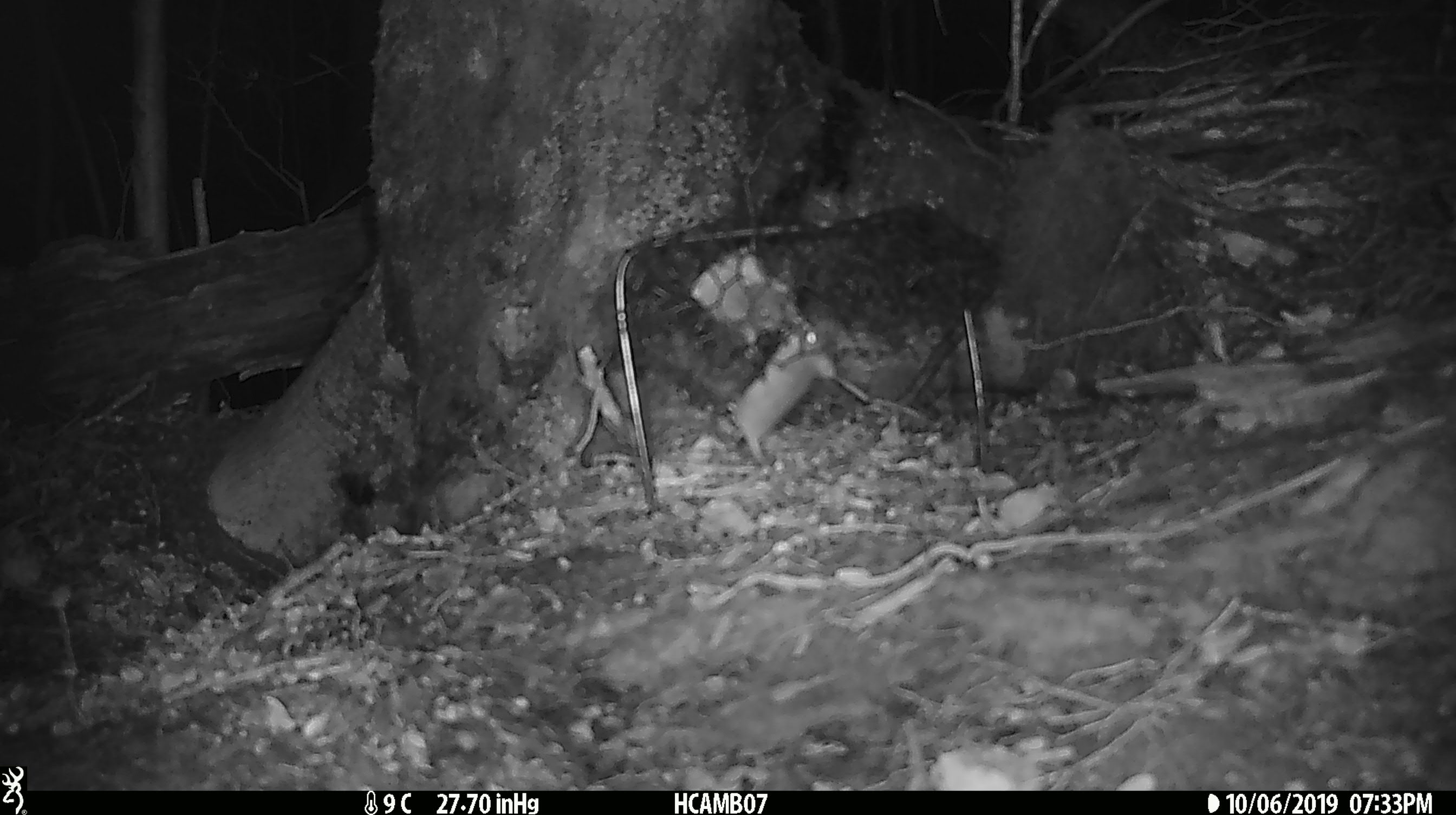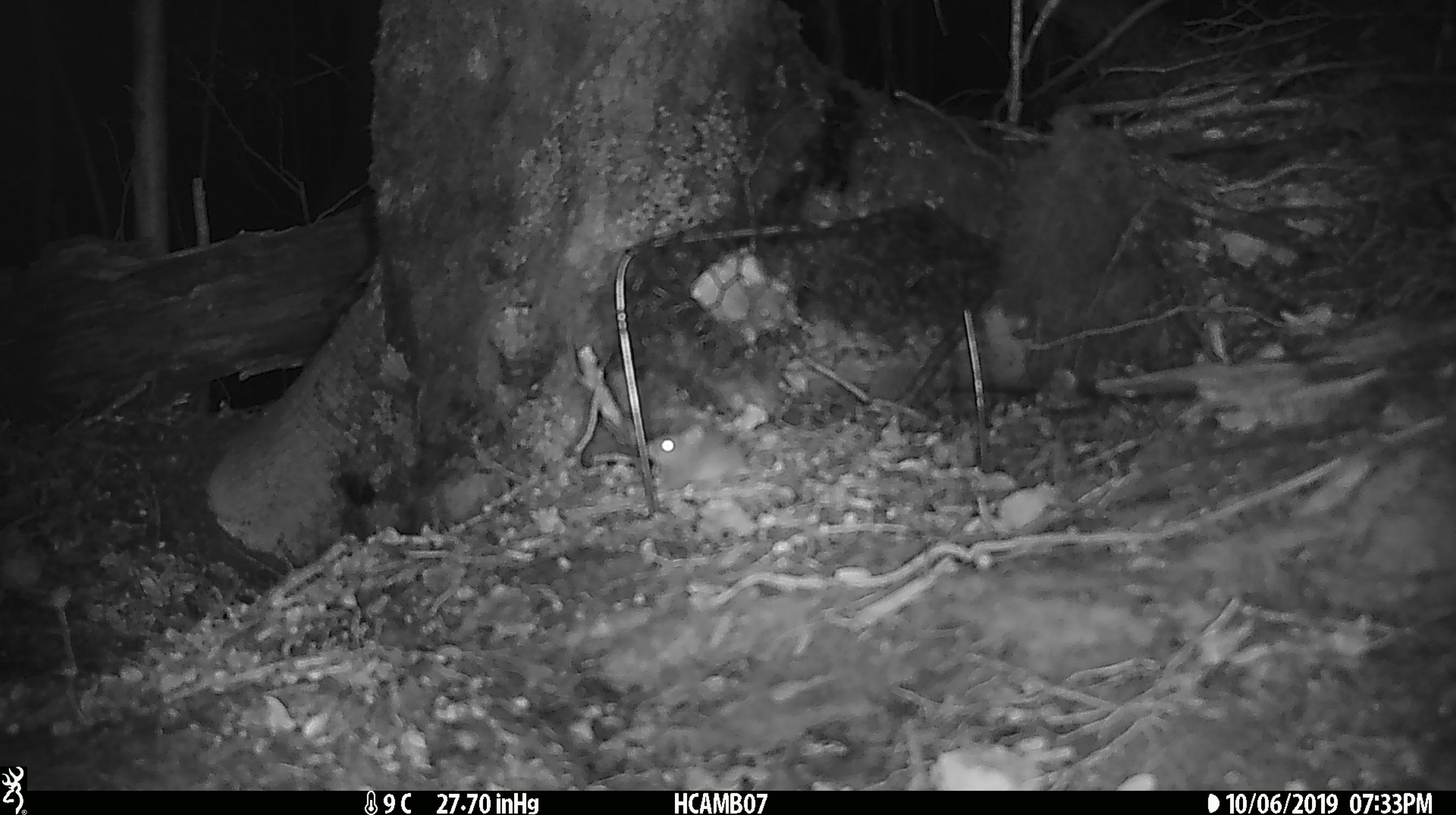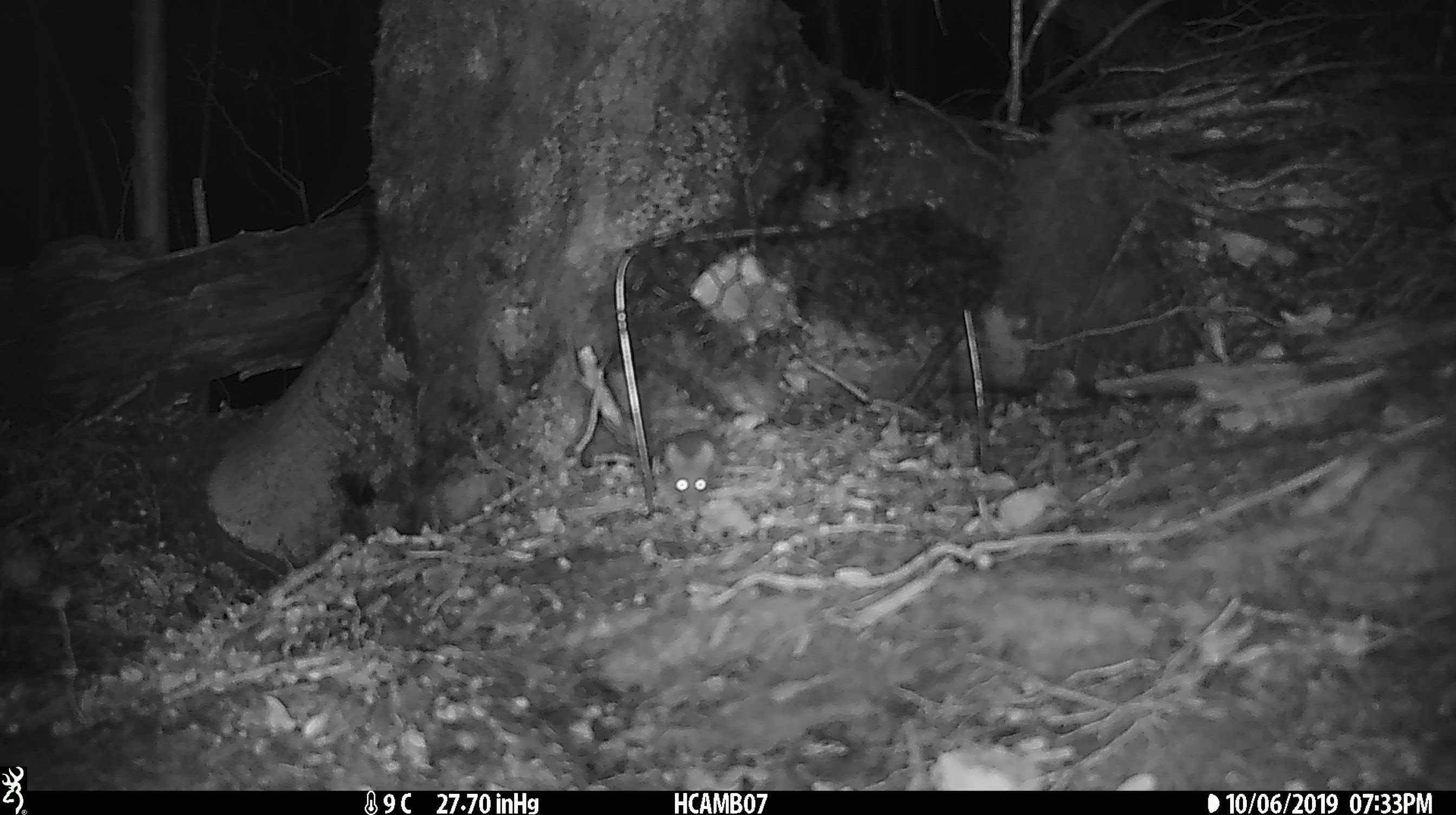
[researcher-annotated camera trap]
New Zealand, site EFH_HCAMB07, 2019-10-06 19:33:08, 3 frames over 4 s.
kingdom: Animalia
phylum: Chordata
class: Mammalia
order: Rodentia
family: Muridae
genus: Mus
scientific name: Mus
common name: mouse